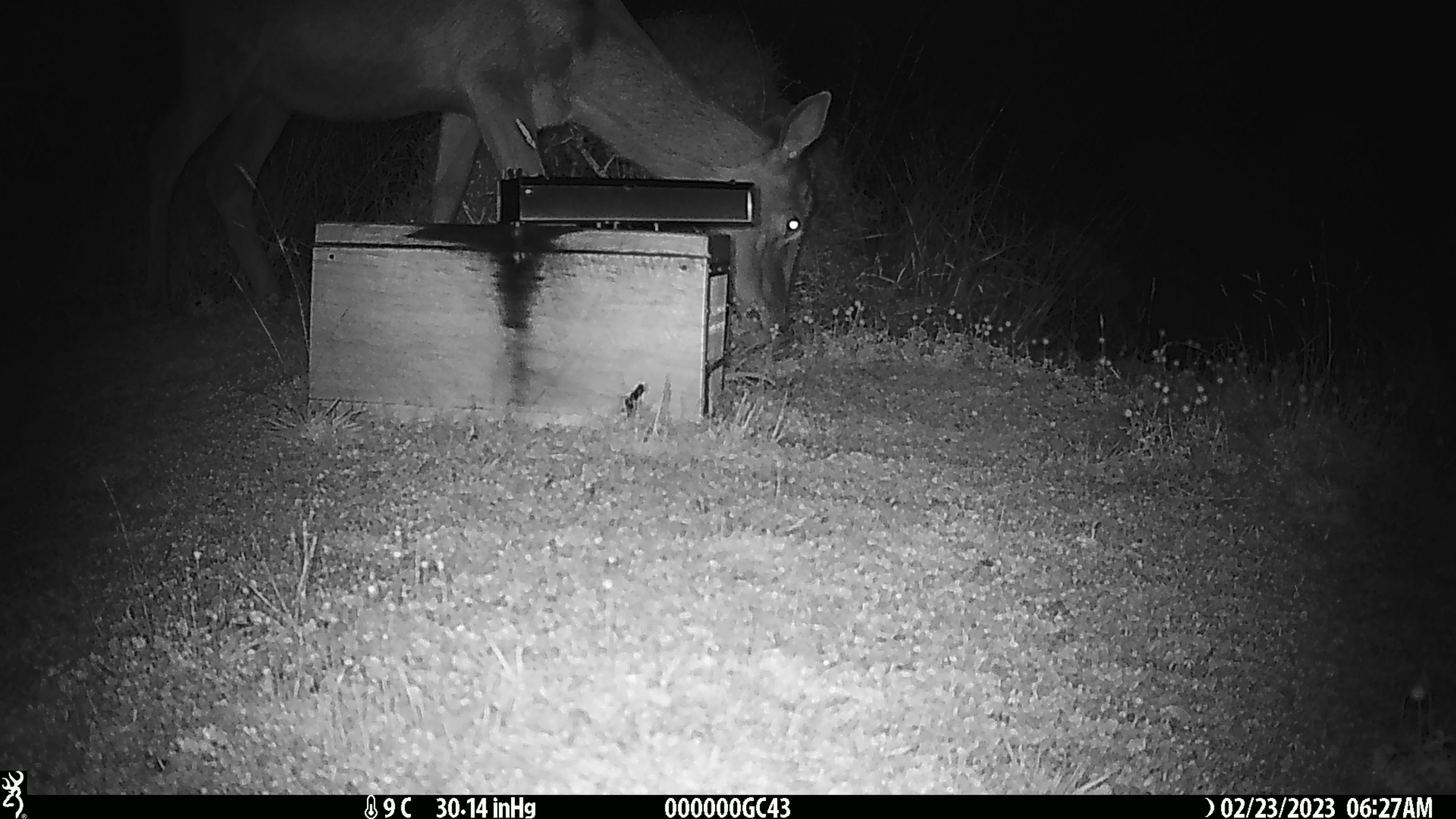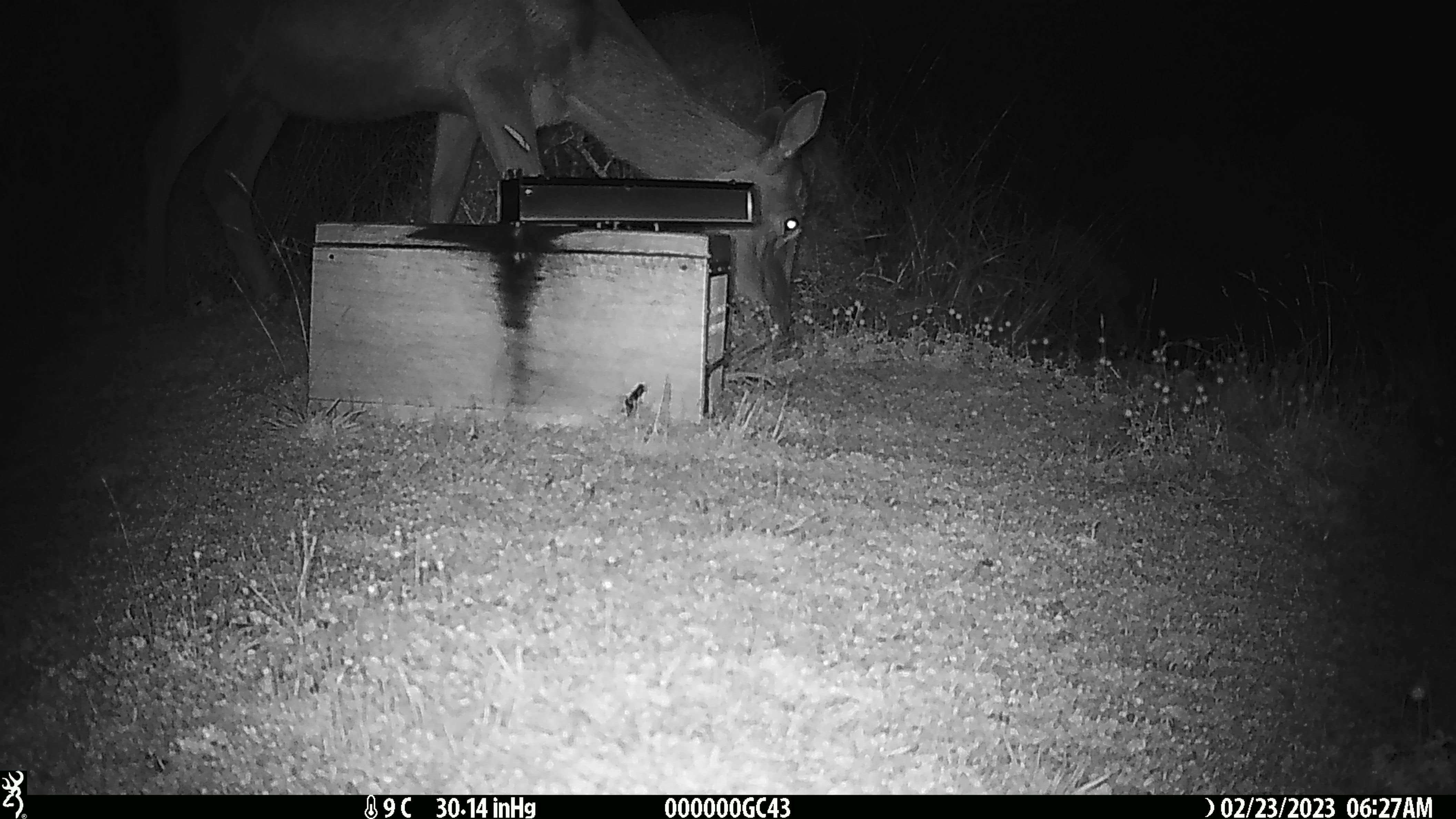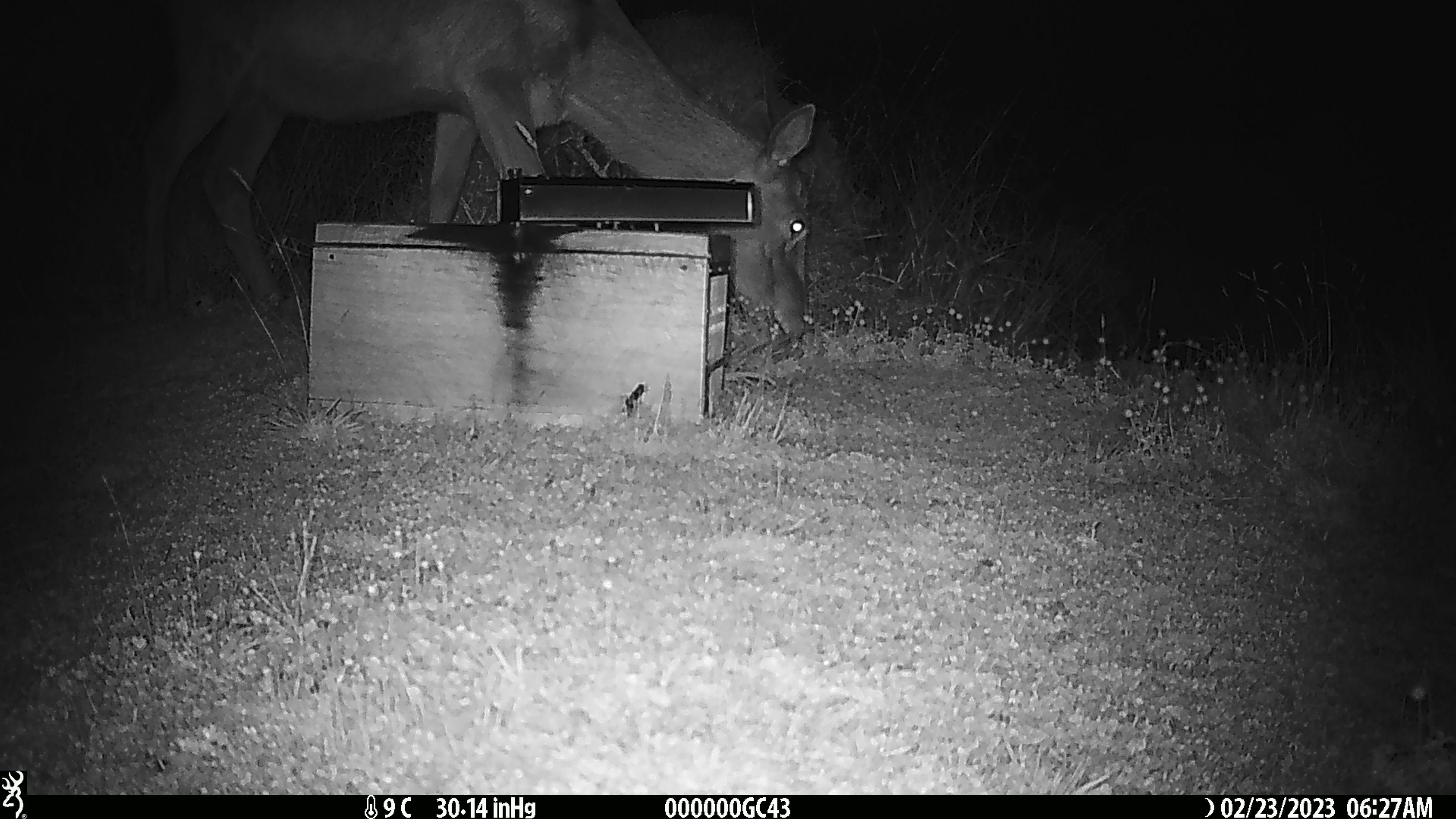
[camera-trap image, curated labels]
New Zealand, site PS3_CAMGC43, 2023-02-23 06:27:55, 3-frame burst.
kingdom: Animalia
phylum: Chordata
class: Mammalia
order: Artiodactyla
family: Cervidae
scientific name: Cervidae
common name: deer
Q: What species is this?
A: Deer (Cervidae).